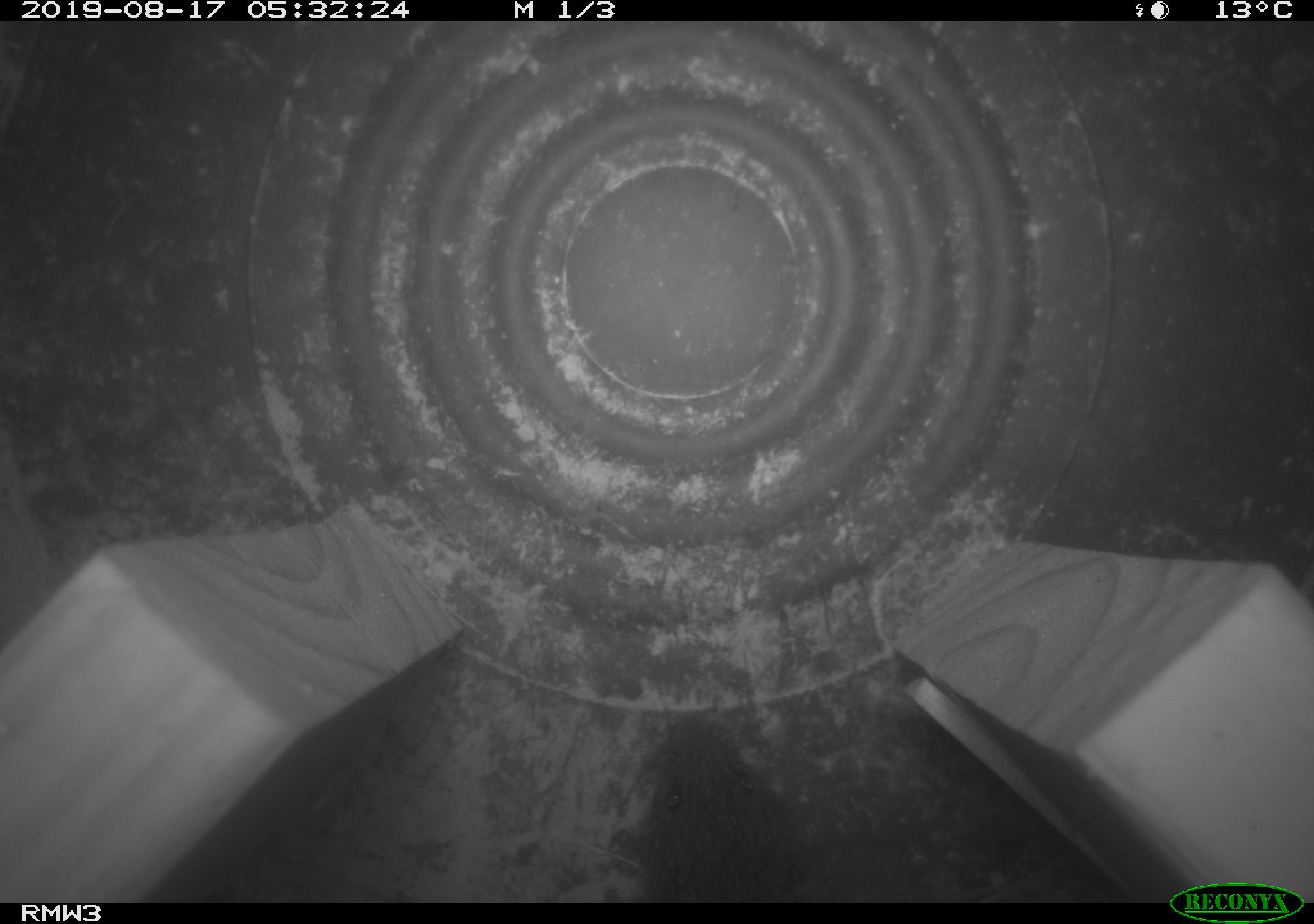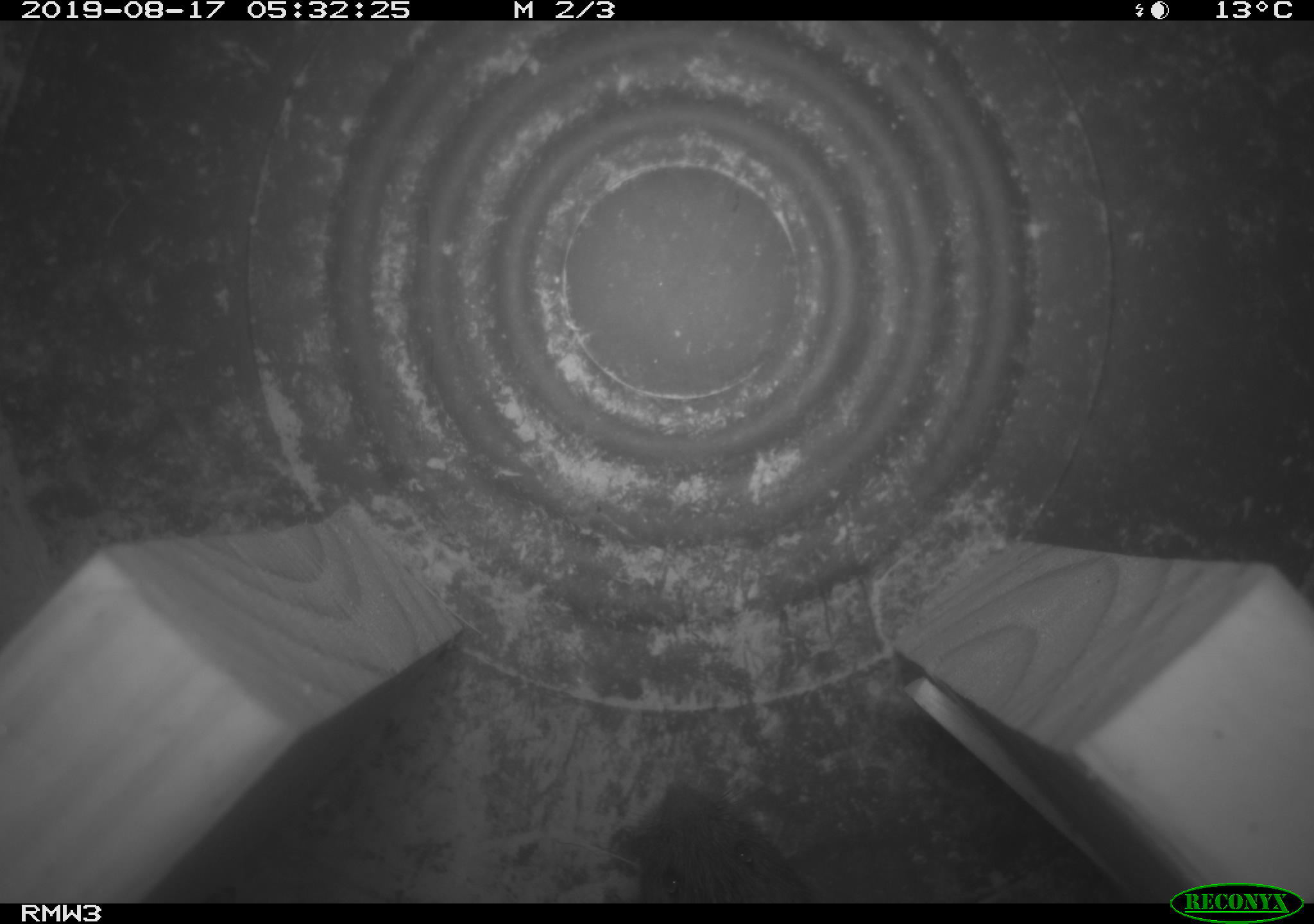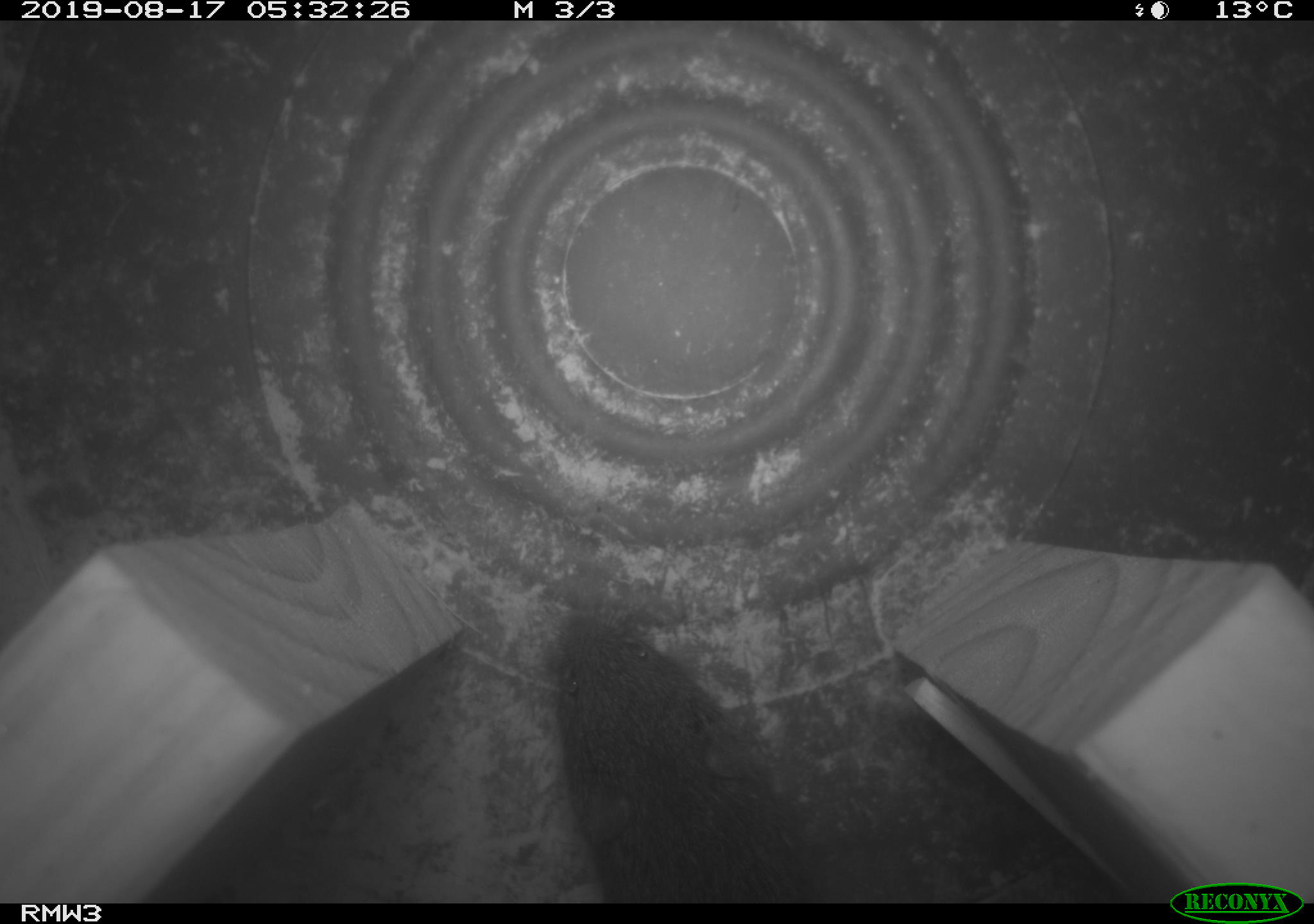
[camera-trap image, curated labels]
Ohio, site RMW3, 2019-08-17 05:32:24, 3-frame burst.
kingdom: Animalia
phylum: Chordata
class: Mammalia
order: Rodentia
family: Cricetidae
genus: Microtus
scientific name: Microtus pennsylvanicus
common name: meadow vole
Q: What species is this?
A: Meadow vole (Microtus pennsylvanicus).